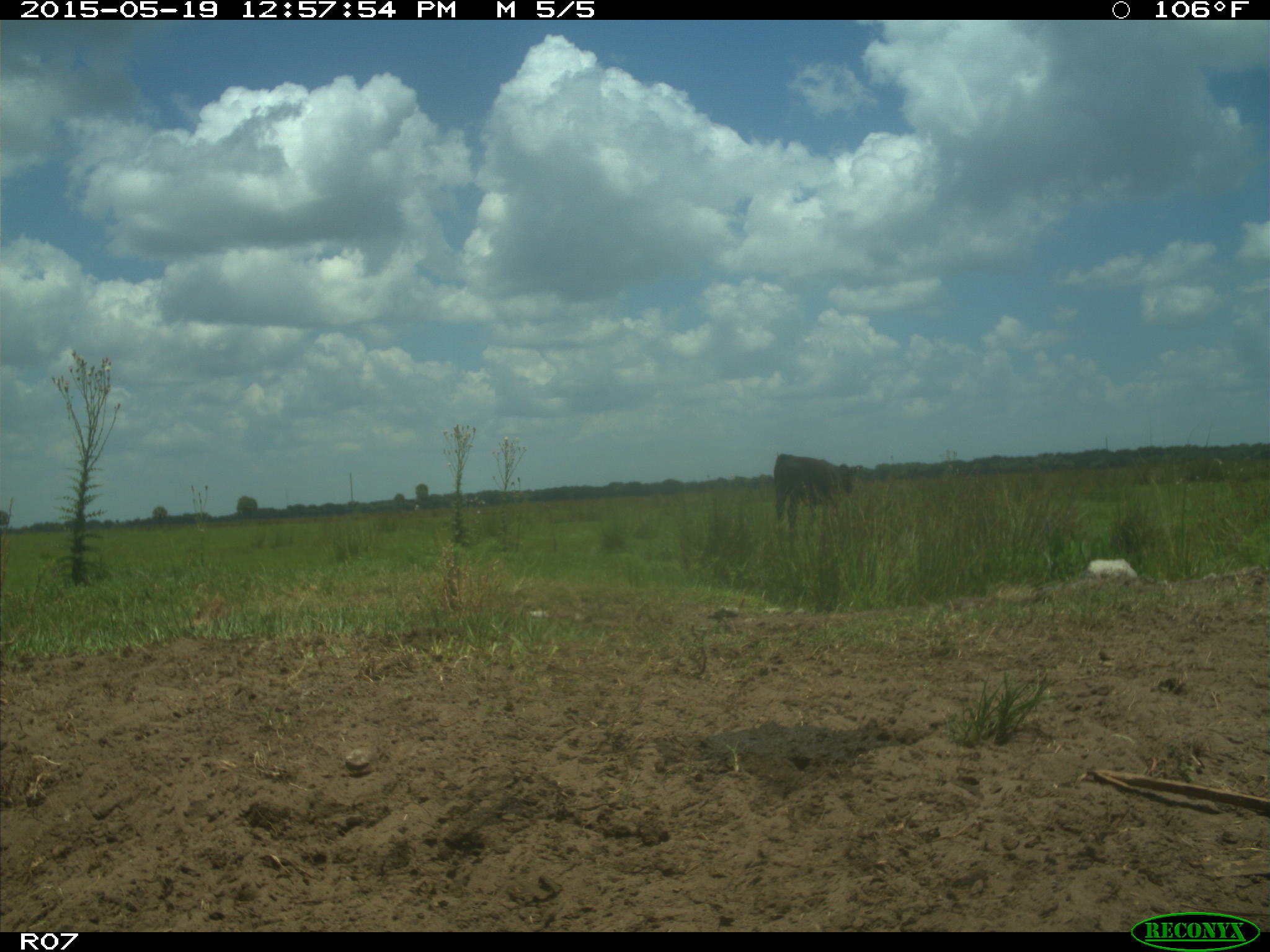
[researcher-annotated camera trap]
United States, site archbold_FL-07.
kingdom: Animalia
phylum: Chordata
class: Mammalia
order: Artiodactyla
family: Bovidae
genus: Bos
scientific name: Bos taurus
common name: domestic cow